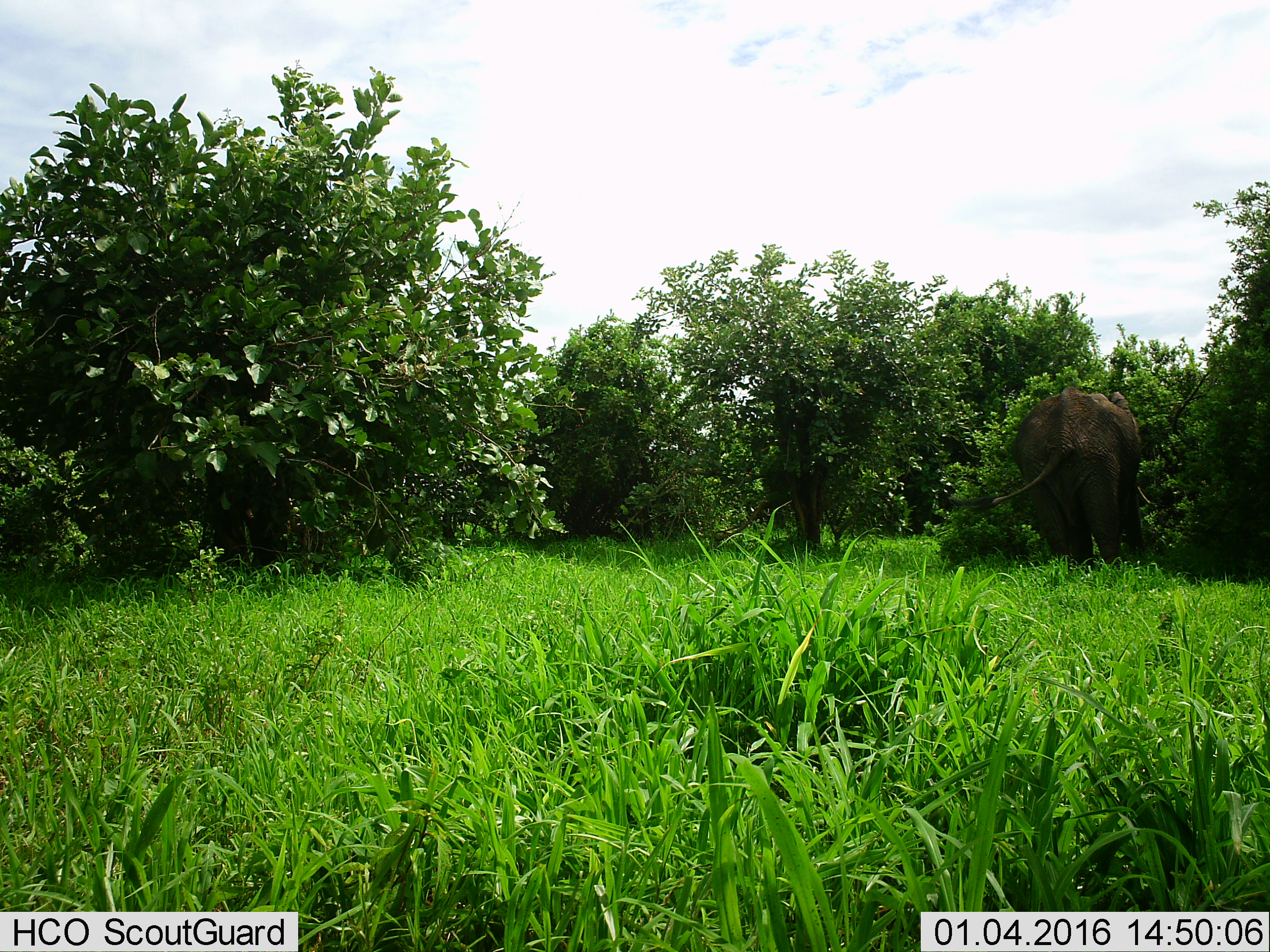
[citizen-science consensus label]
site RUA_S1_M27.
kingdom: Animalia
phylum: Chordata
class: Mammalia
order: Proboscidea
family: Elephantidae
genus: Loxodonta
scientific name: Loxodonta africana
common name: african bush elephant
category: elephant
Elephant (african bush elephant) (Loxodonta africana), count 1. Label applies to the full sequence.